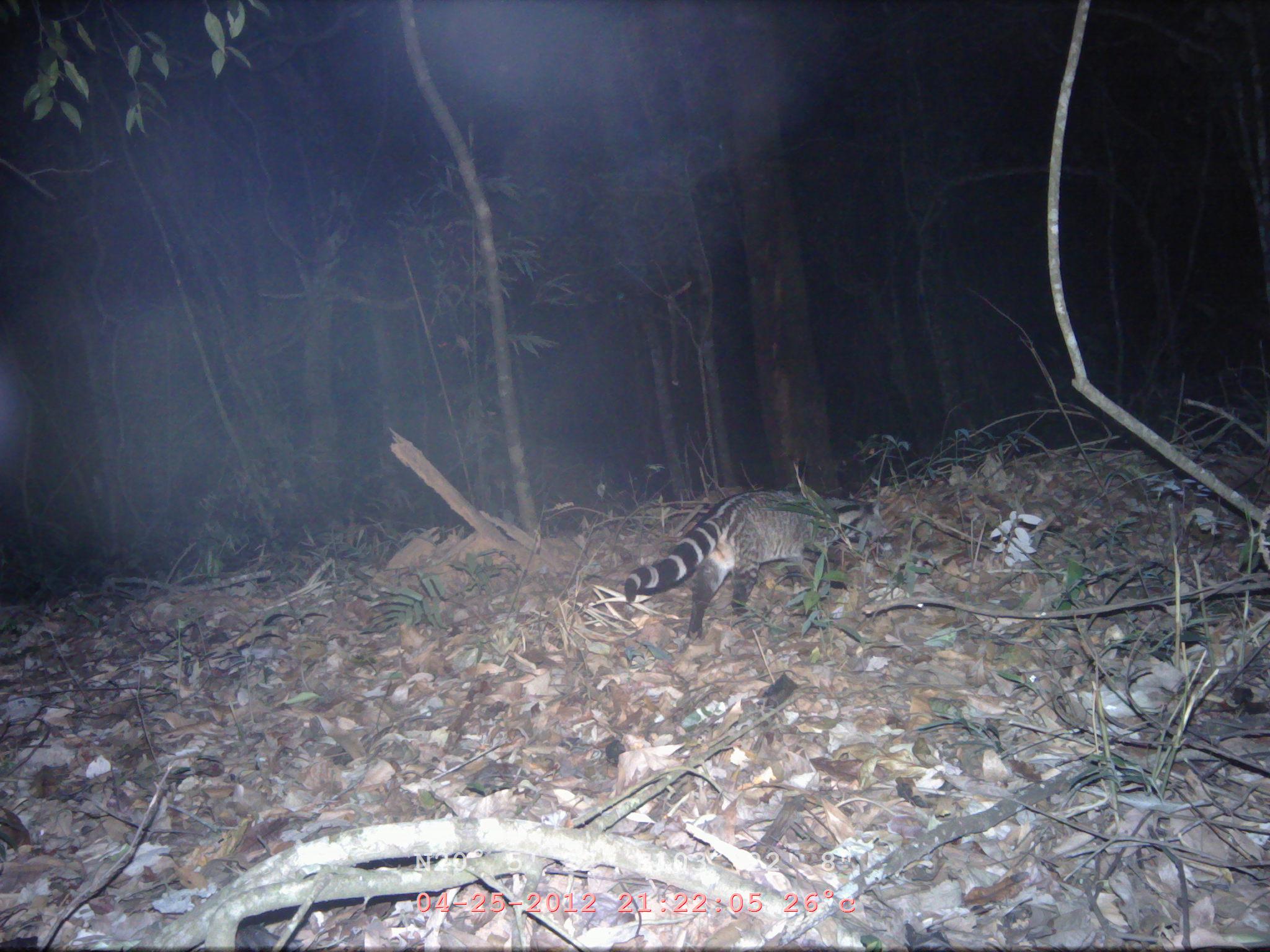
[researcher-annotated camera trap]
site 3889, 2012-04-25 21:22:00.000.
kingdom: Animalia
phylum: Chordata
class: Mammalia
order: Carnivora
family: Viverridae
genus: Viverra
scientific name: Viverra zibetha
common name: large indian civet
Viverra zibetha (large indian civet), count 1.